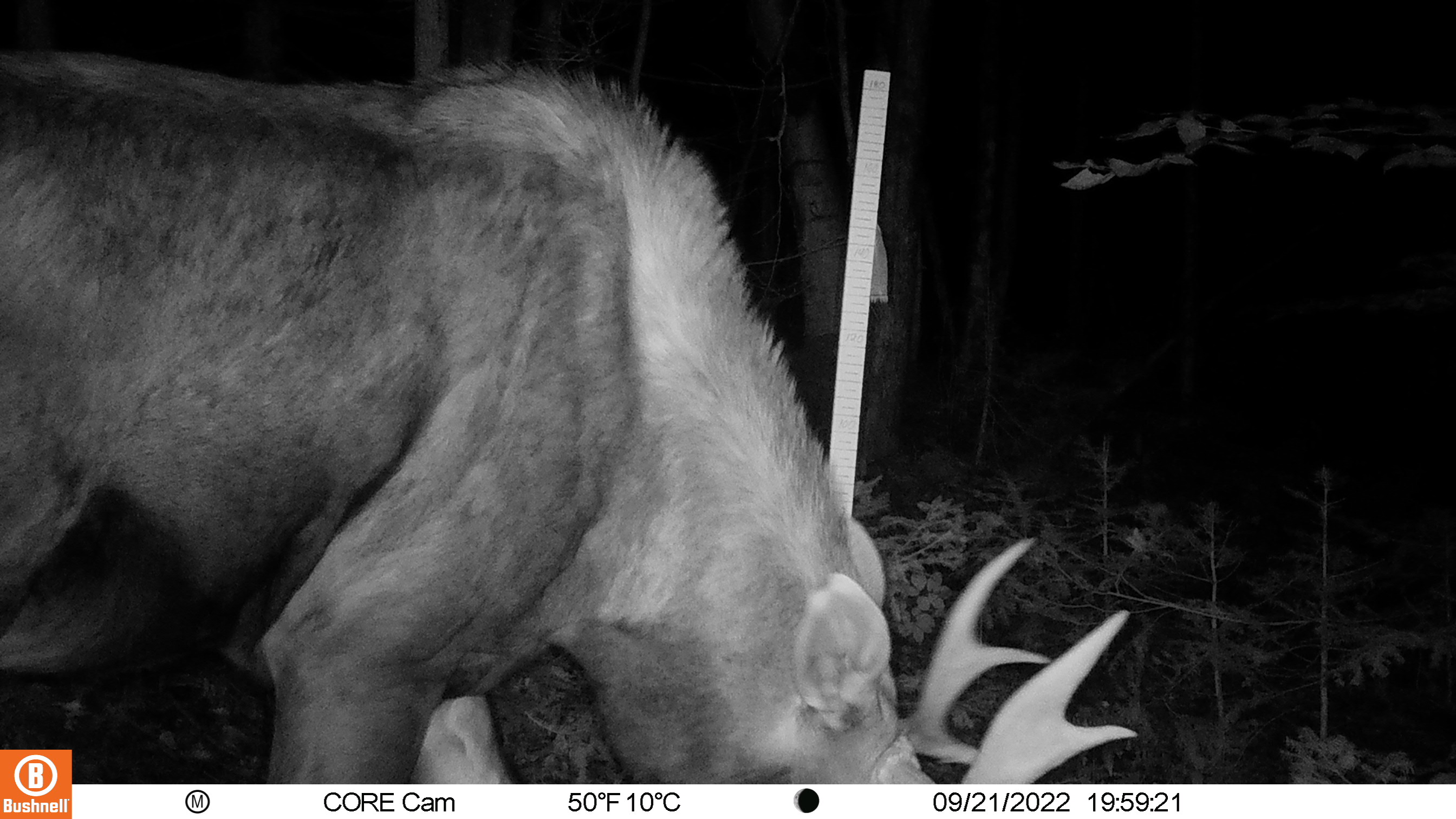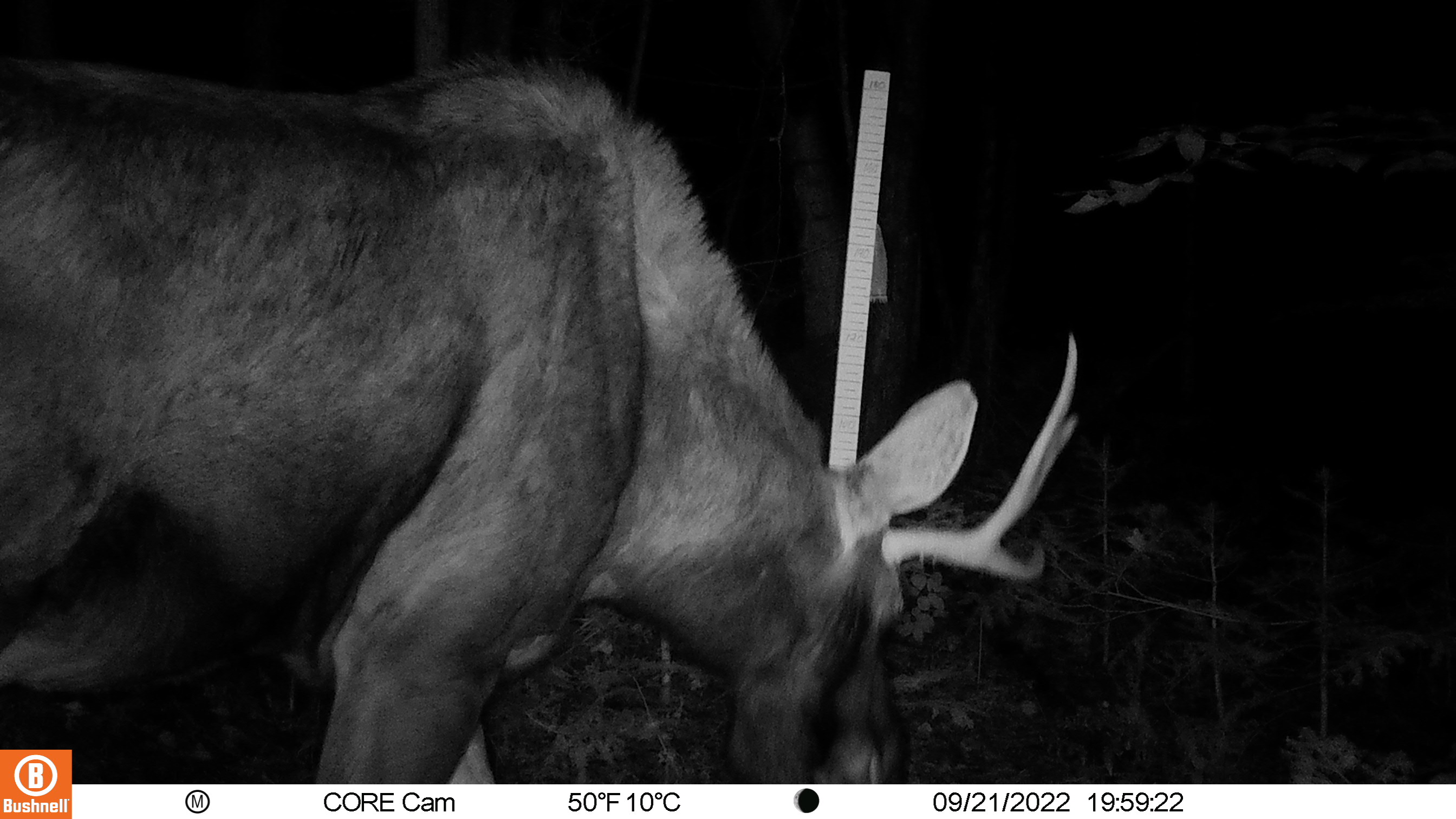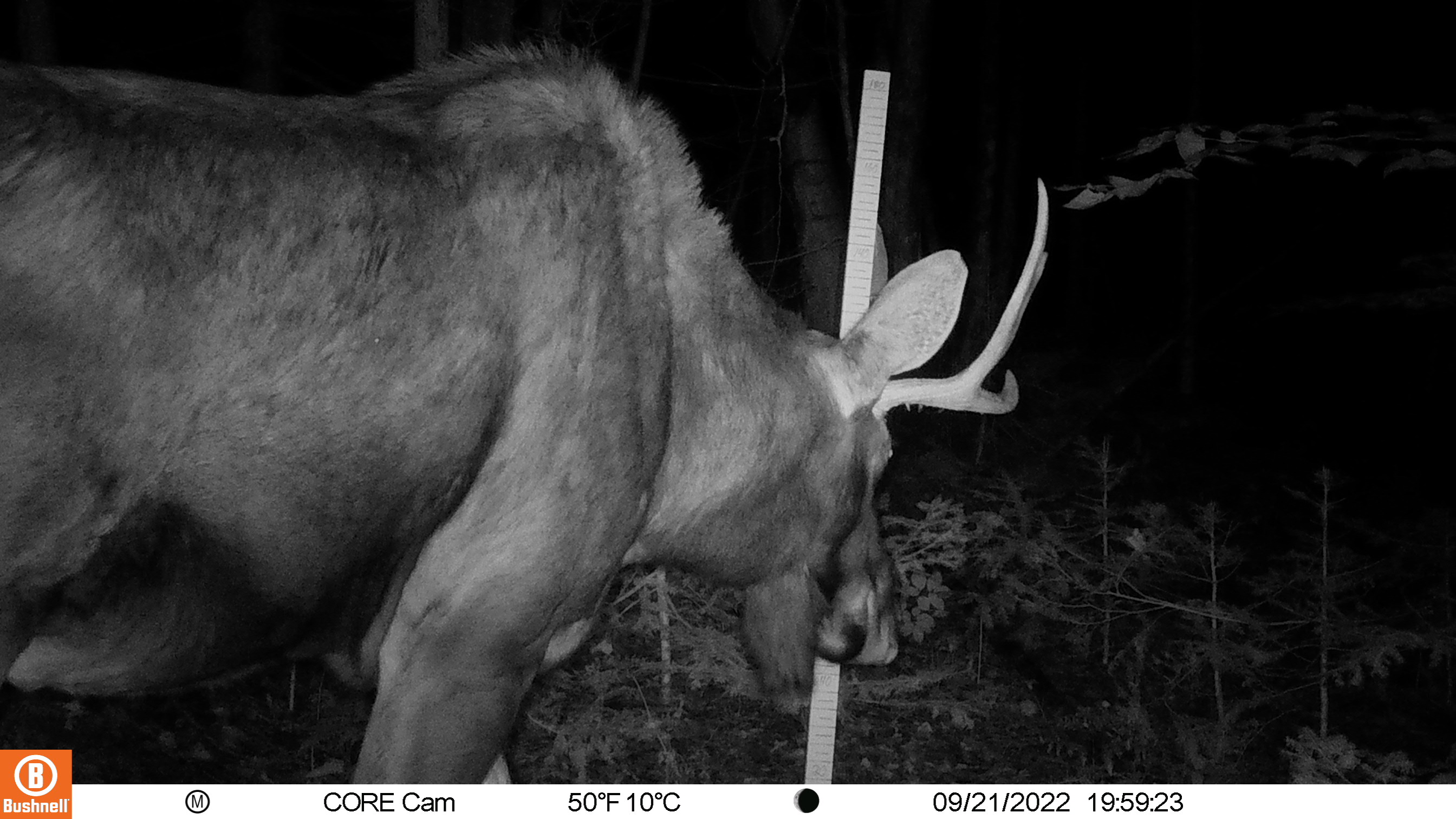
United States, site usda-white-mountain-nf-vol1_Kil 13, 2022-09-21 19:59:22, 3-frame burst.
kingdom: Animalia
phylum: Chordata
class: Mammalia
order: Artiodactyla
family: Cervidae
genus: Alces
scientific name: Alces alces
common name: moose